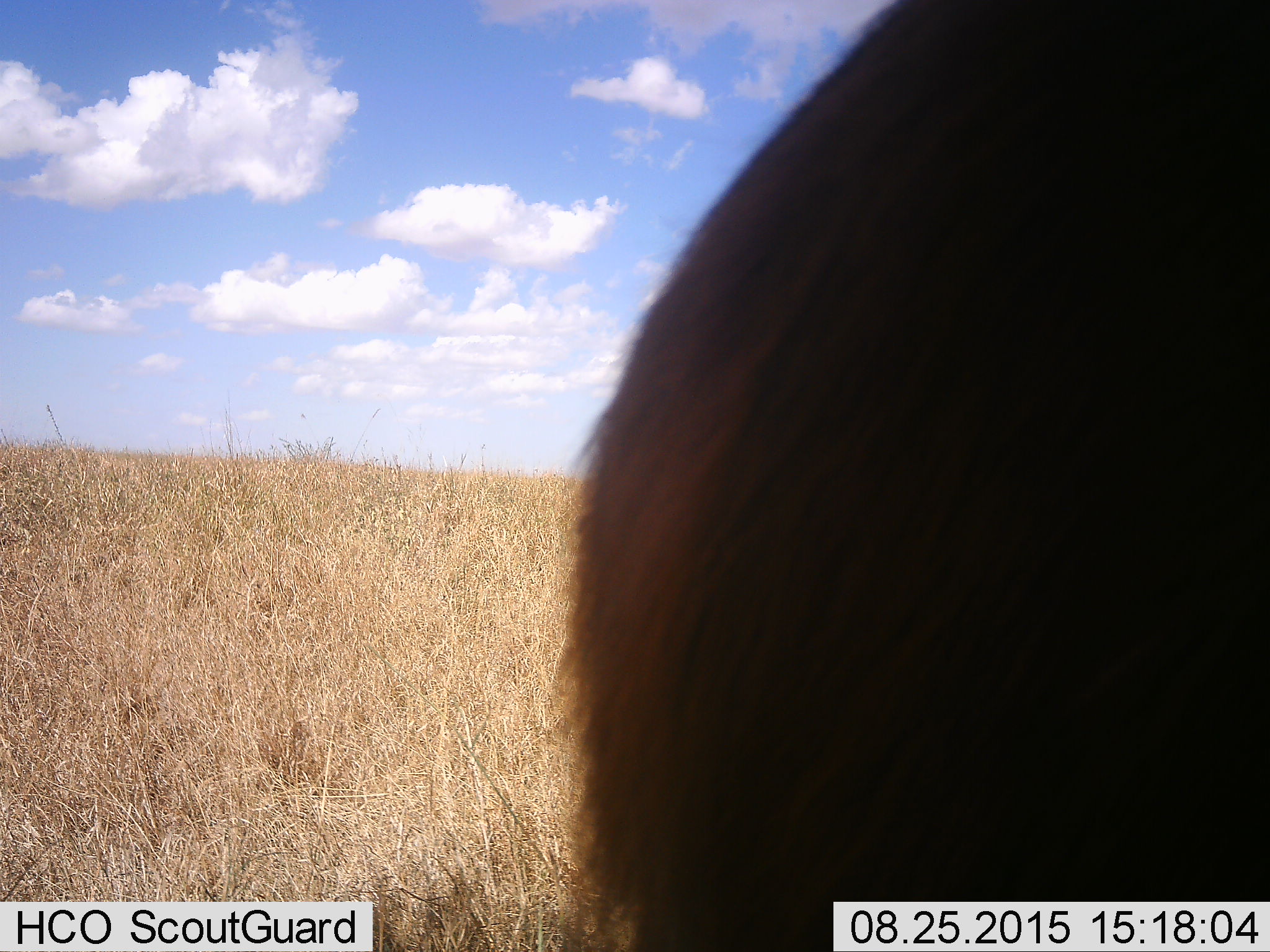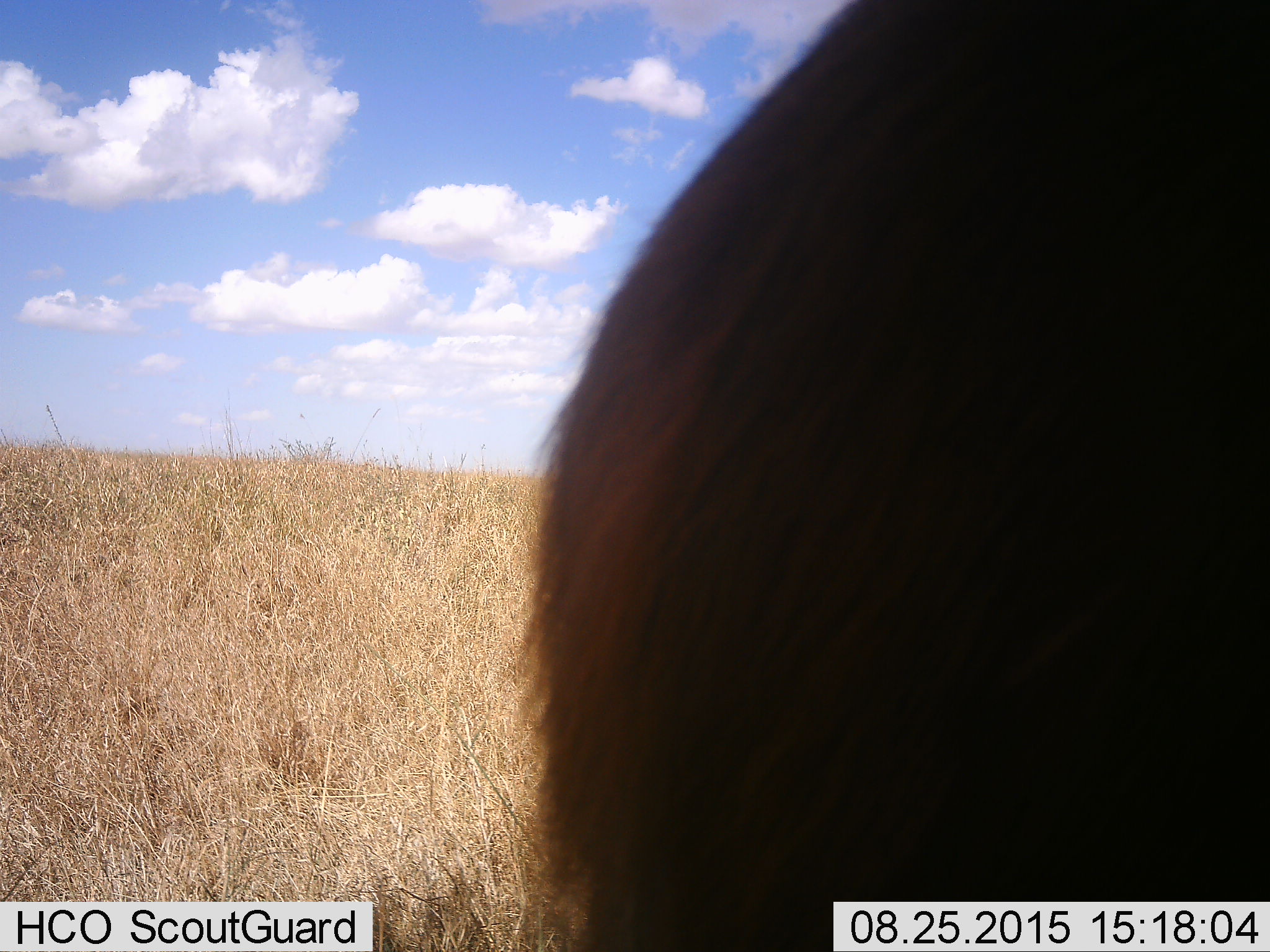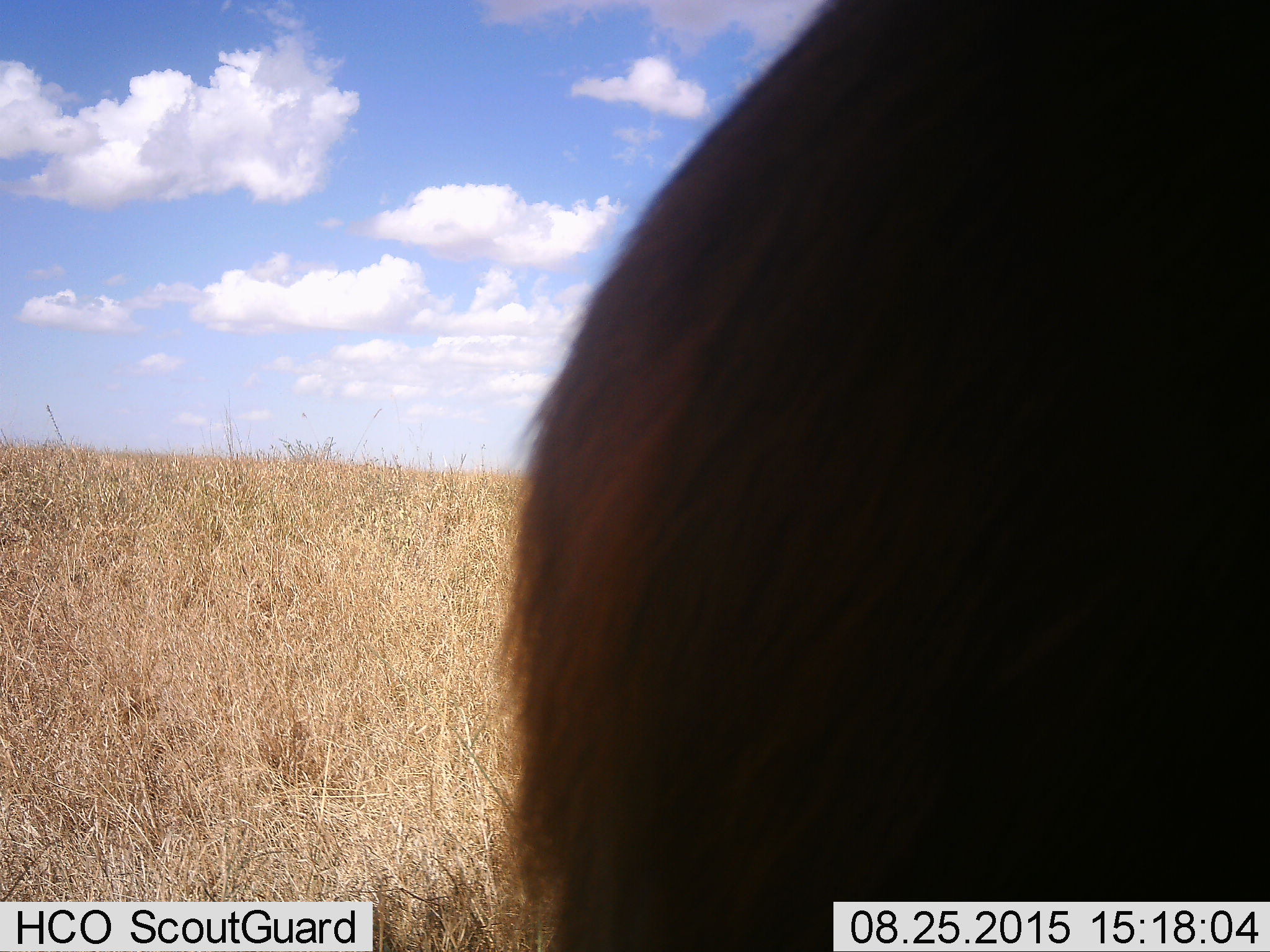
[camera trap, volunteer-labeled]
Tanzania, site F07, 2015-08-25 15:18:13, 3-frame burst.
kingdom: Animalia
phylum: Chordata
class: Mammalia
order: Artiodactyla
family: Bovidae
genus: Syncerus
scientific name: Syncerus caffer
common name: cape buffalo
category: buffalo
Buffalo (cape buffalo) (Syncerus caffer), count 1. Behavior (volunteer vote fractions): standing 100%, resting 0%, moving 0%, interacting 0%. Young present (vote fraction): 0%. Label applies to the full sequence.